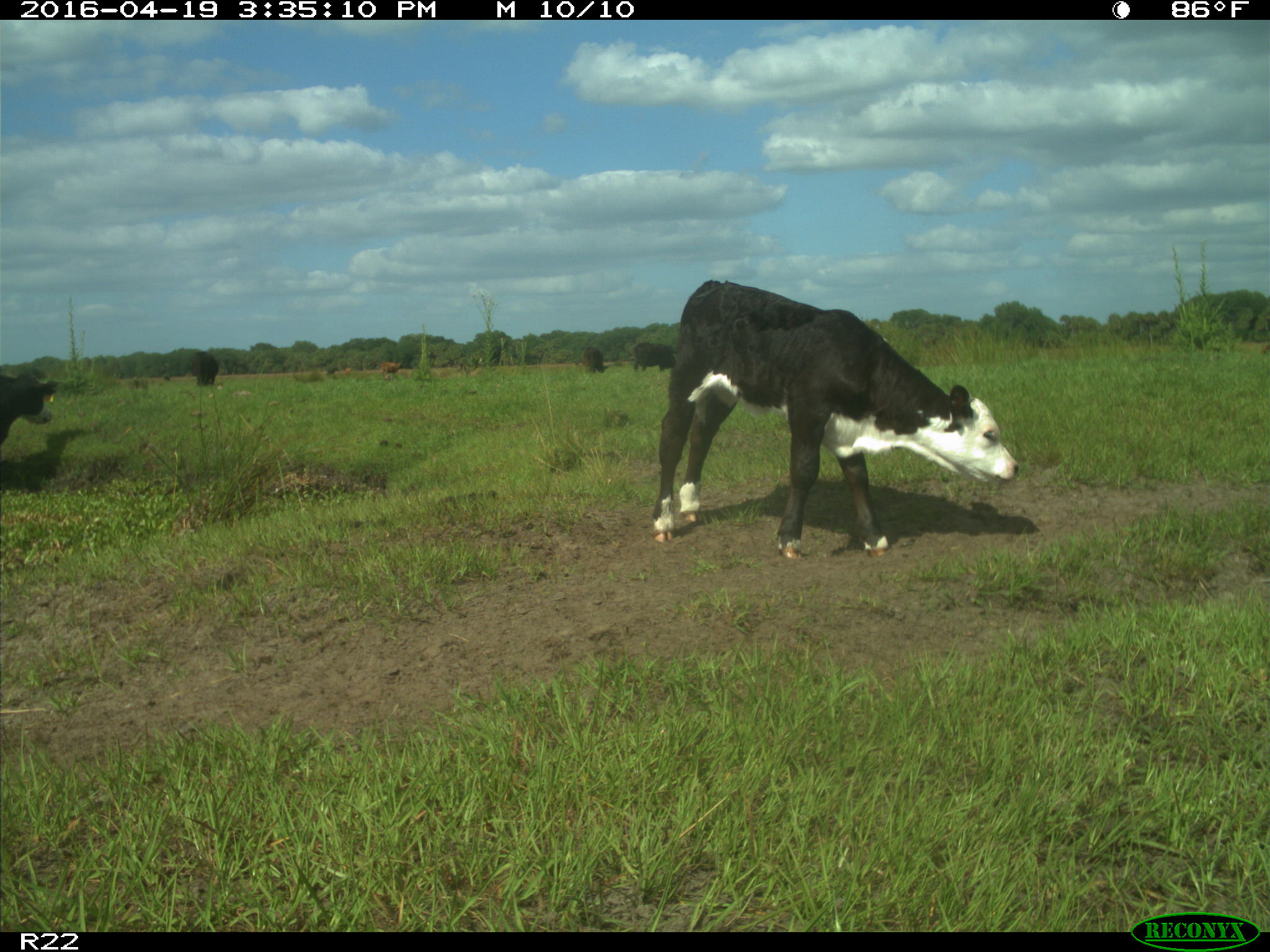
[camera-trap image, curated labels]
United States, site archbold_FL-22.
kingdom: Animalia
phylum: Chordata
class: Mammalia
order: Artiodactyla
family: Bovidae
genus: Bos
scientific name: Bos taurus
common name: domestic cow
Bos taurus (domestic cow).